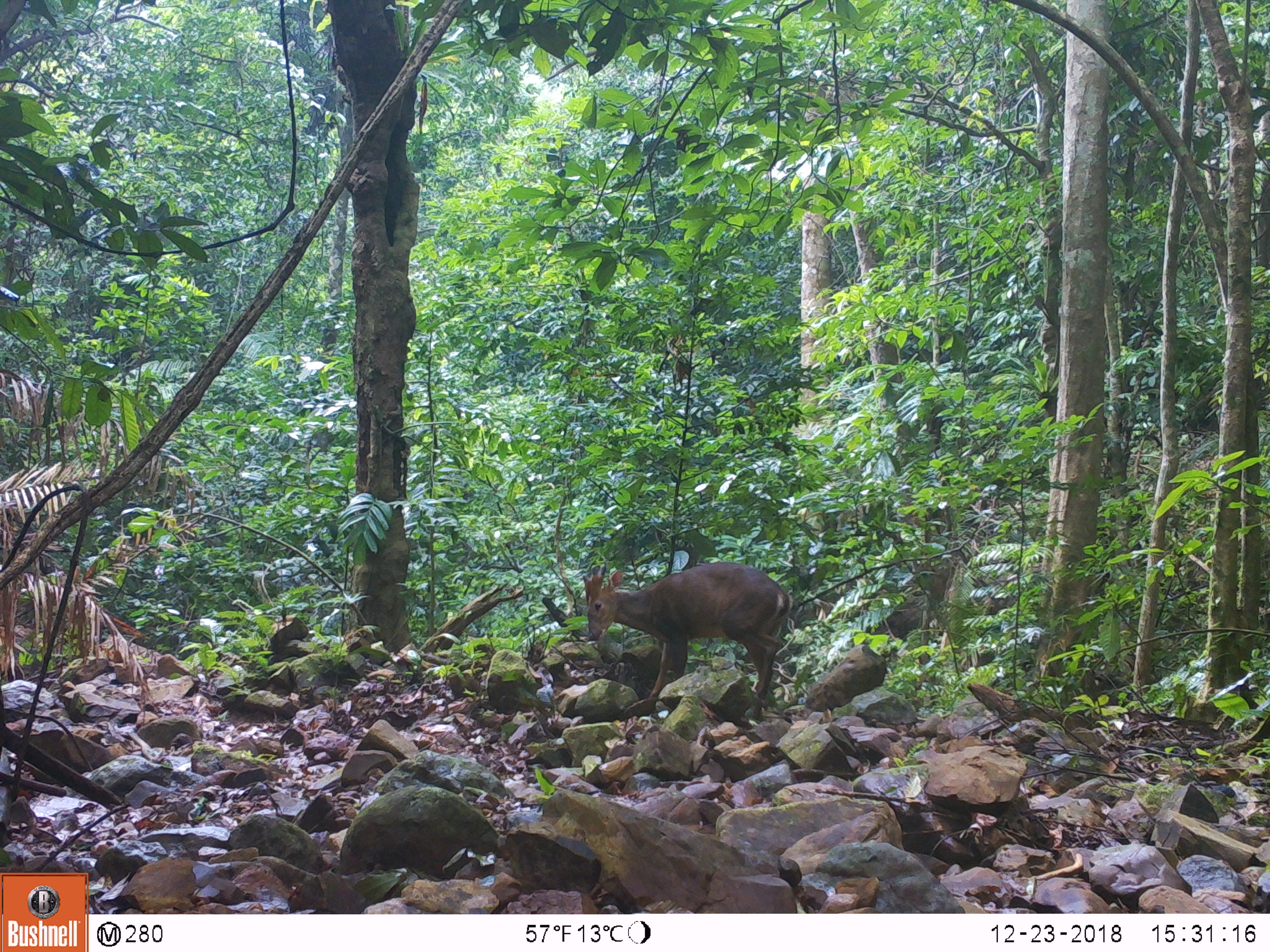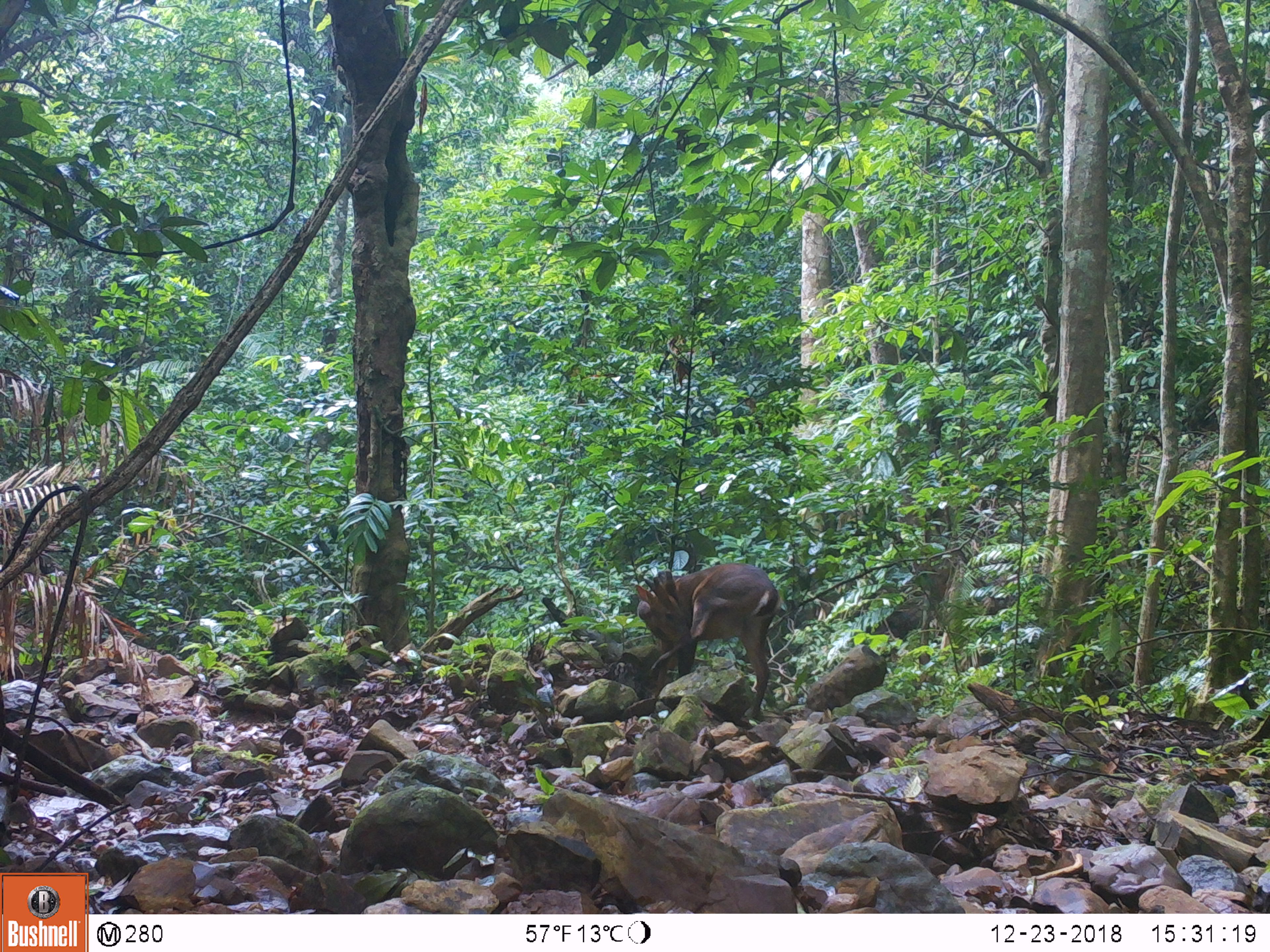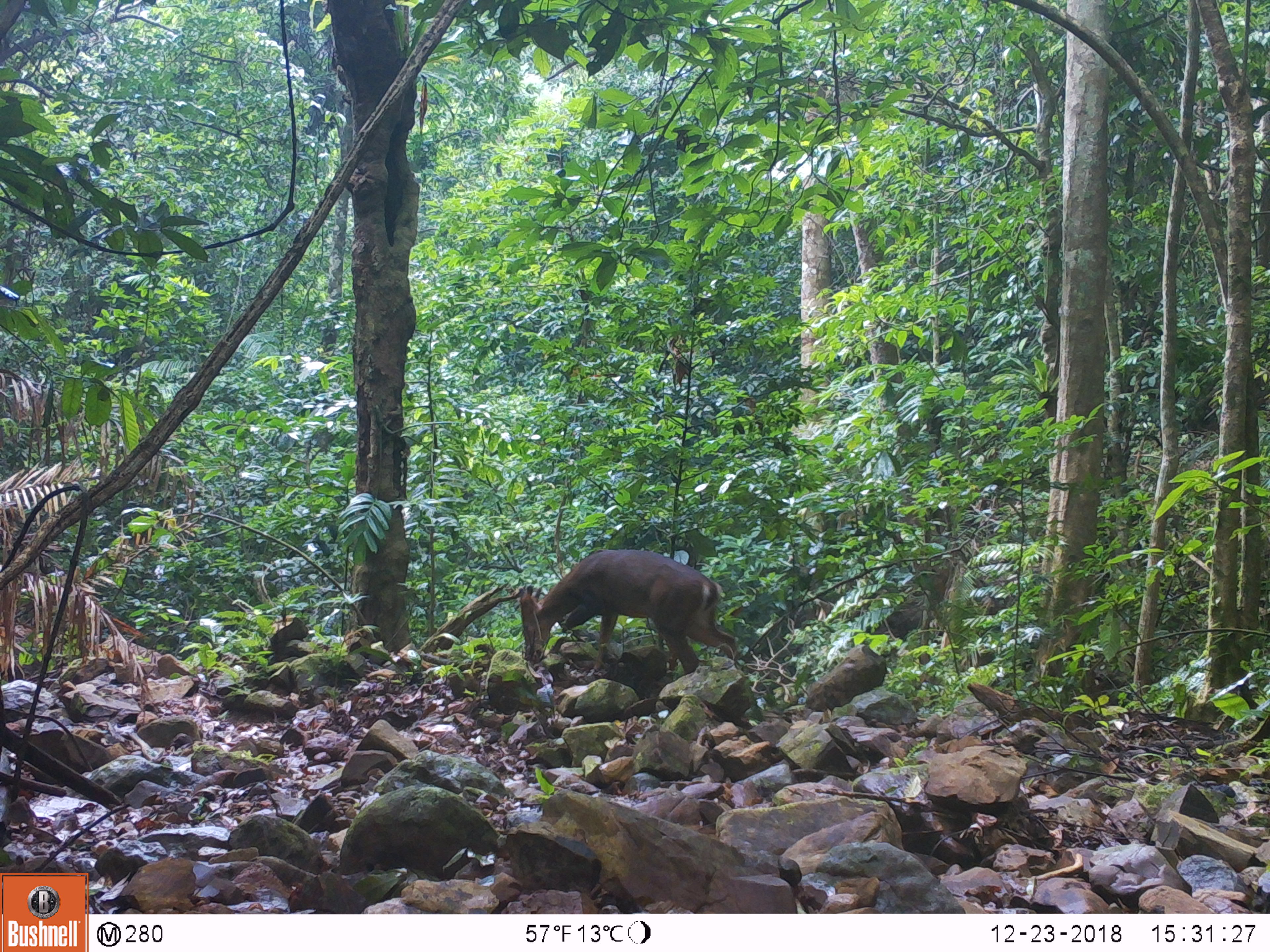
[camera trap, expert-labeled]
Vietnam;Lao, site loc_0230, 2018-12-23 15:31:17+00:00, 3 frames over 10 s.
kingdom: Animalia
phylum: Chordata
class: Mammalia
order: Artiodactyla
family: Cervidae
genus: Muntiacus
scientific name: Muntiacus vuquangensis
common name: large-antlered muntjac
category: large antlered muntjac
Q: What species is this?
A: Large antlered muntjac (large-antlered muntjac) (Muntiacus vuquangensis).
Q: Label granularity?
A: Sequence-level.